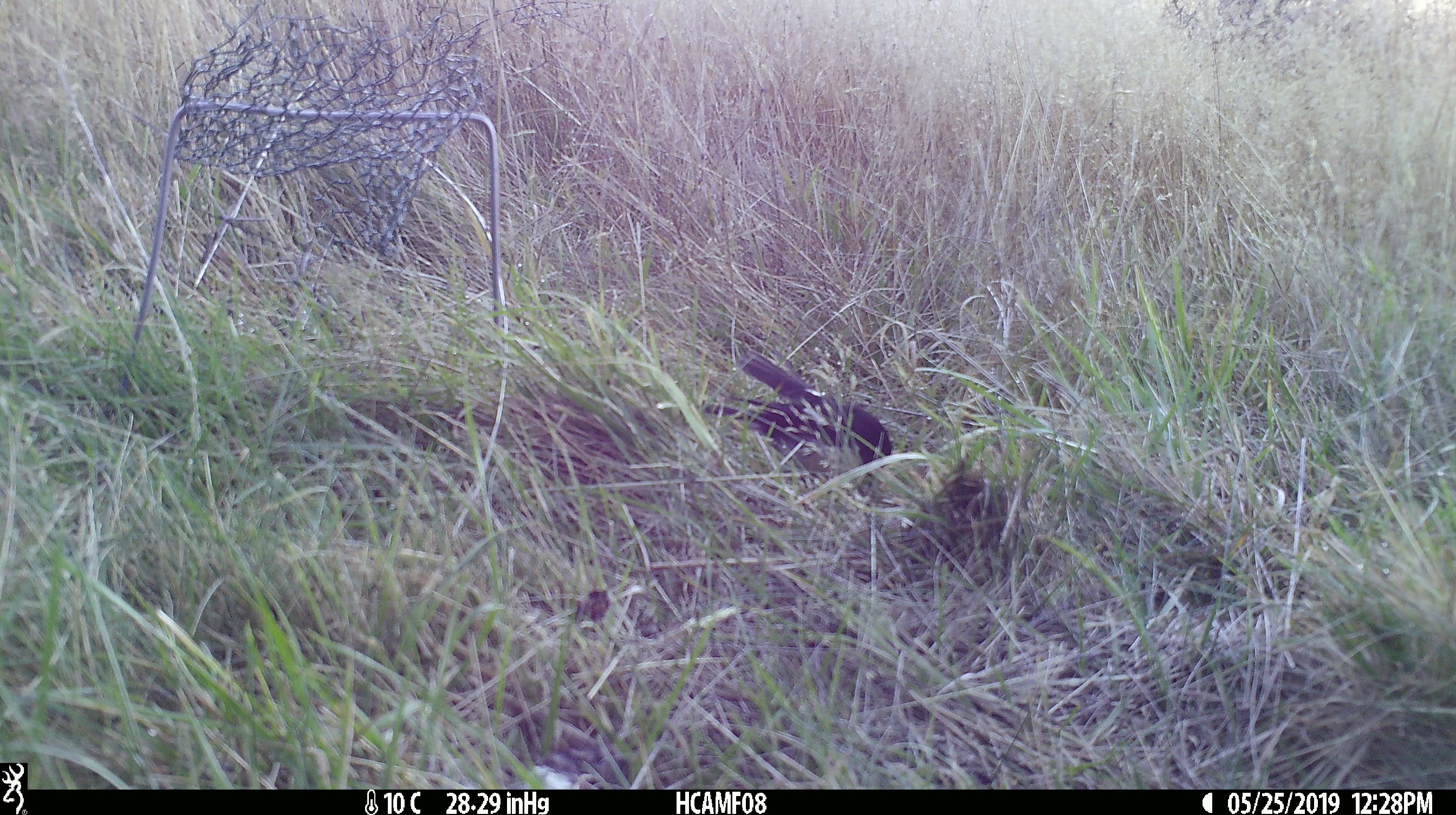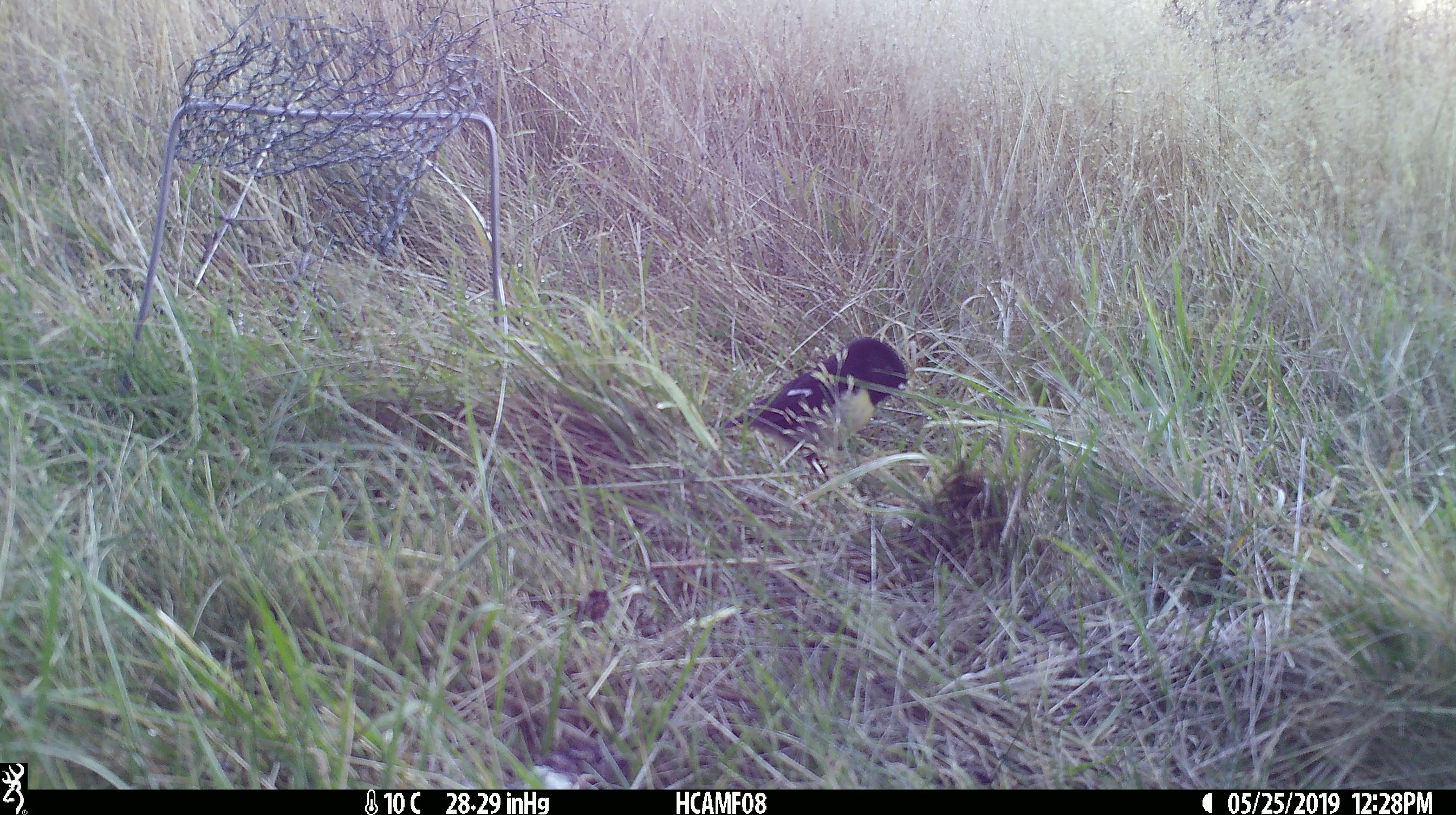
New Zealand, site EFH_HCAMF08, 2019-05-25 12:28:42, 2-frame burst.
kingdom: Animalia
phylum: Chordata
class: Aves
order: Passeriformes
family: Petroicidae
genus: Petroica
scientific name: Petroica macrocephala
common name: tomtit